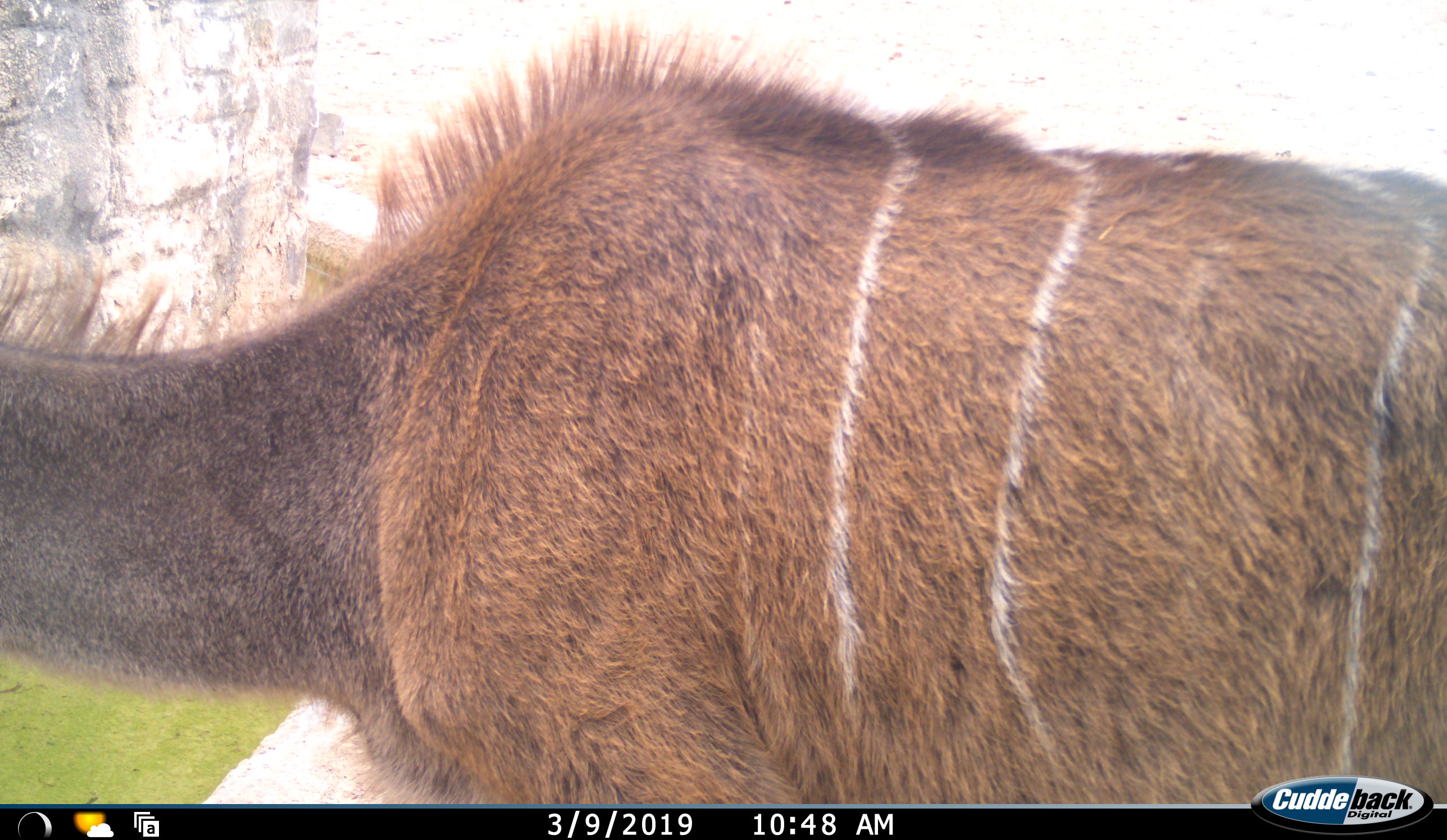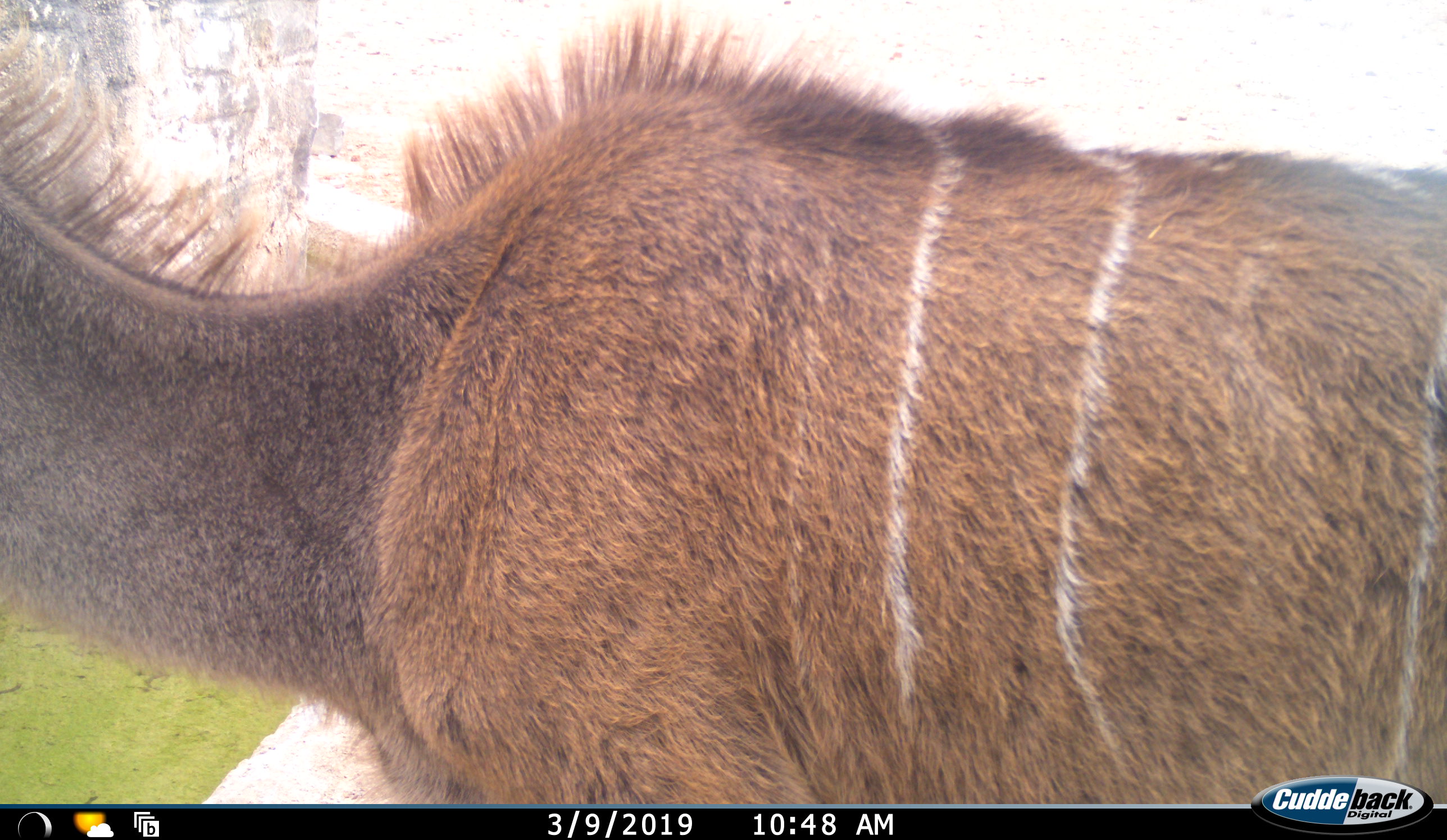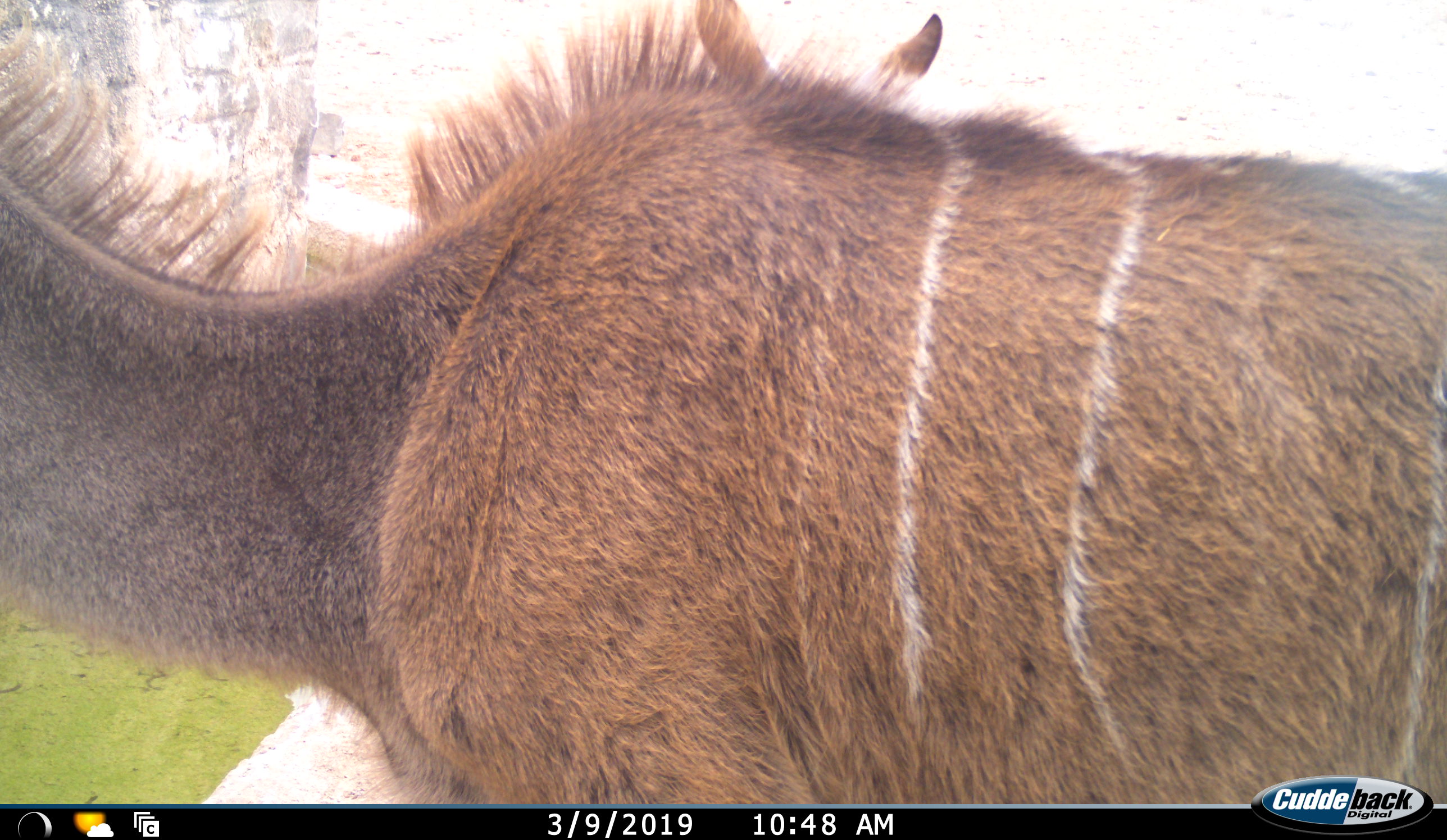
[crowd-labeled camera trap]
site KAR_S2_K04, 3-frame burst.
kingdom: Animalia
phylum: Chordata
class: Mammalia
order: Artiodactyla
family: Bovidae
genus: Tragelaphus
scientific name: Tragelaphus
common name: kudu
Kudu (Tragelaphus), count 2. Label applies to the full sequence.